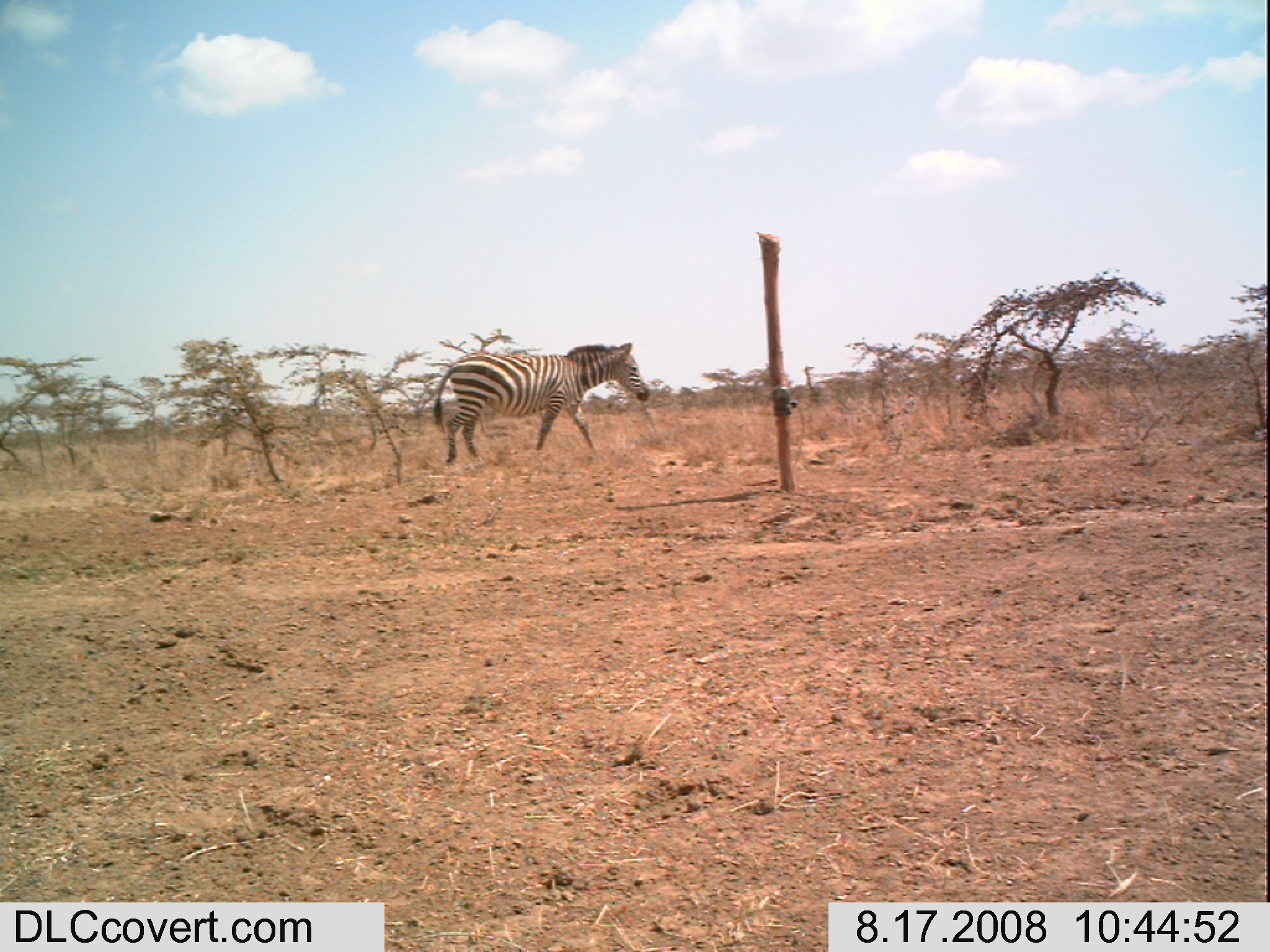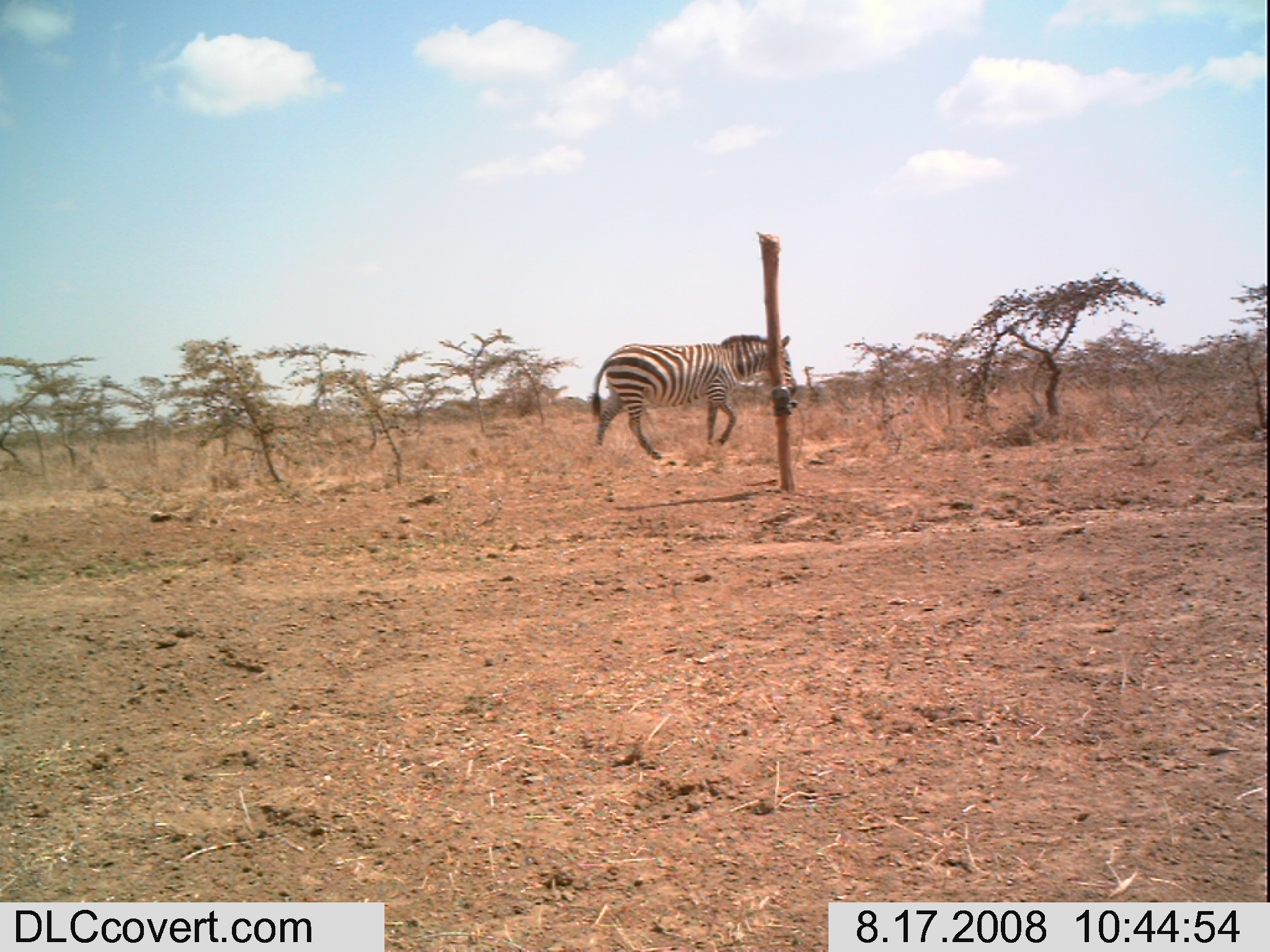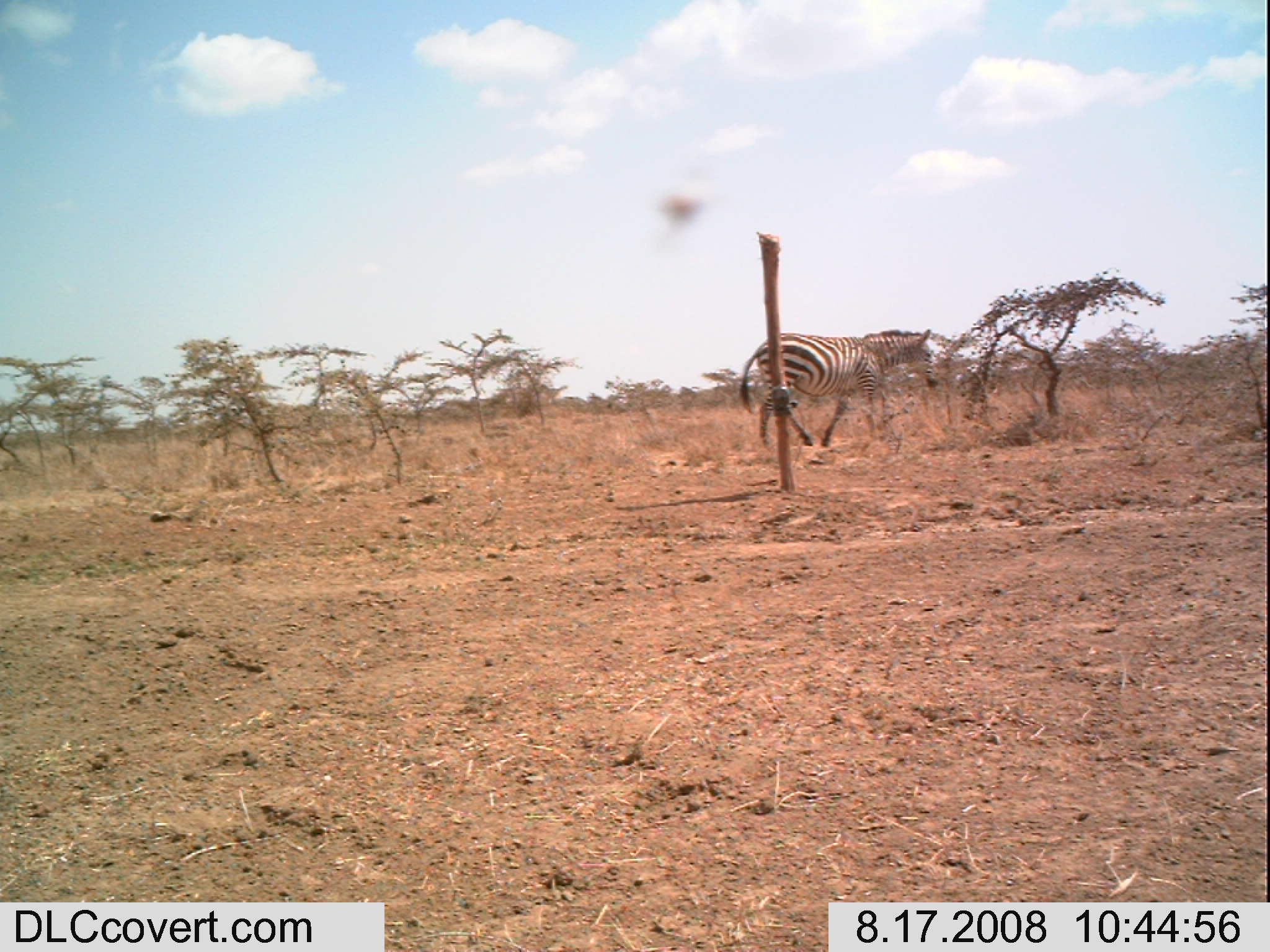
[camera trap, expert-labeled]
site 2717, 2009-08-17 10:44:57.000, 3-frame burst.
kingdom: Animalia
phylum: Chordata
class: Mammalia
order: Perissodactyla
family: Equidae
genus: Equus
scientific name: Equus quagga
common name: plains zebra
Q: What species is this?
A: Equus quagga (plains zebra).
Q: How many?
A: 1.